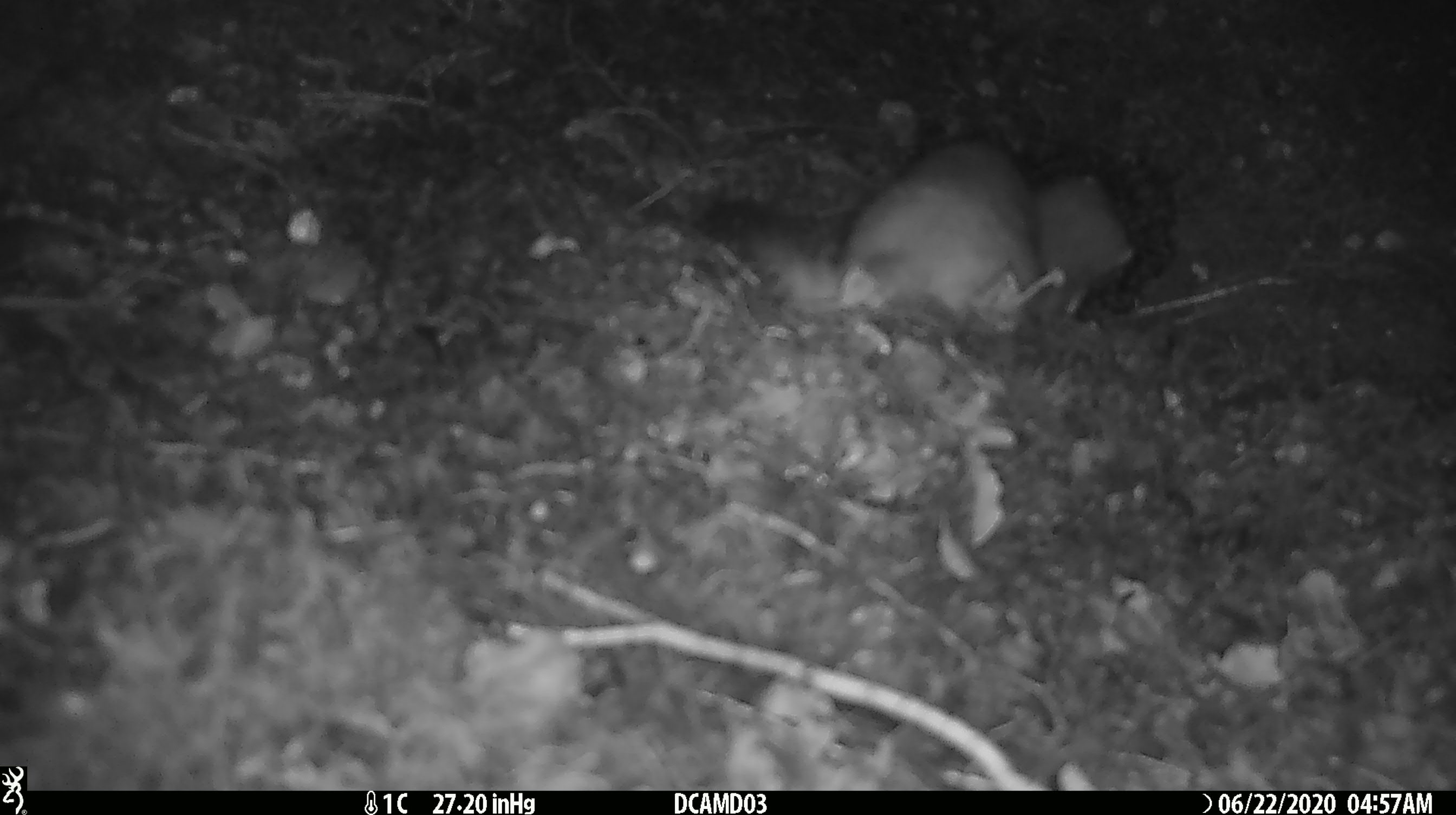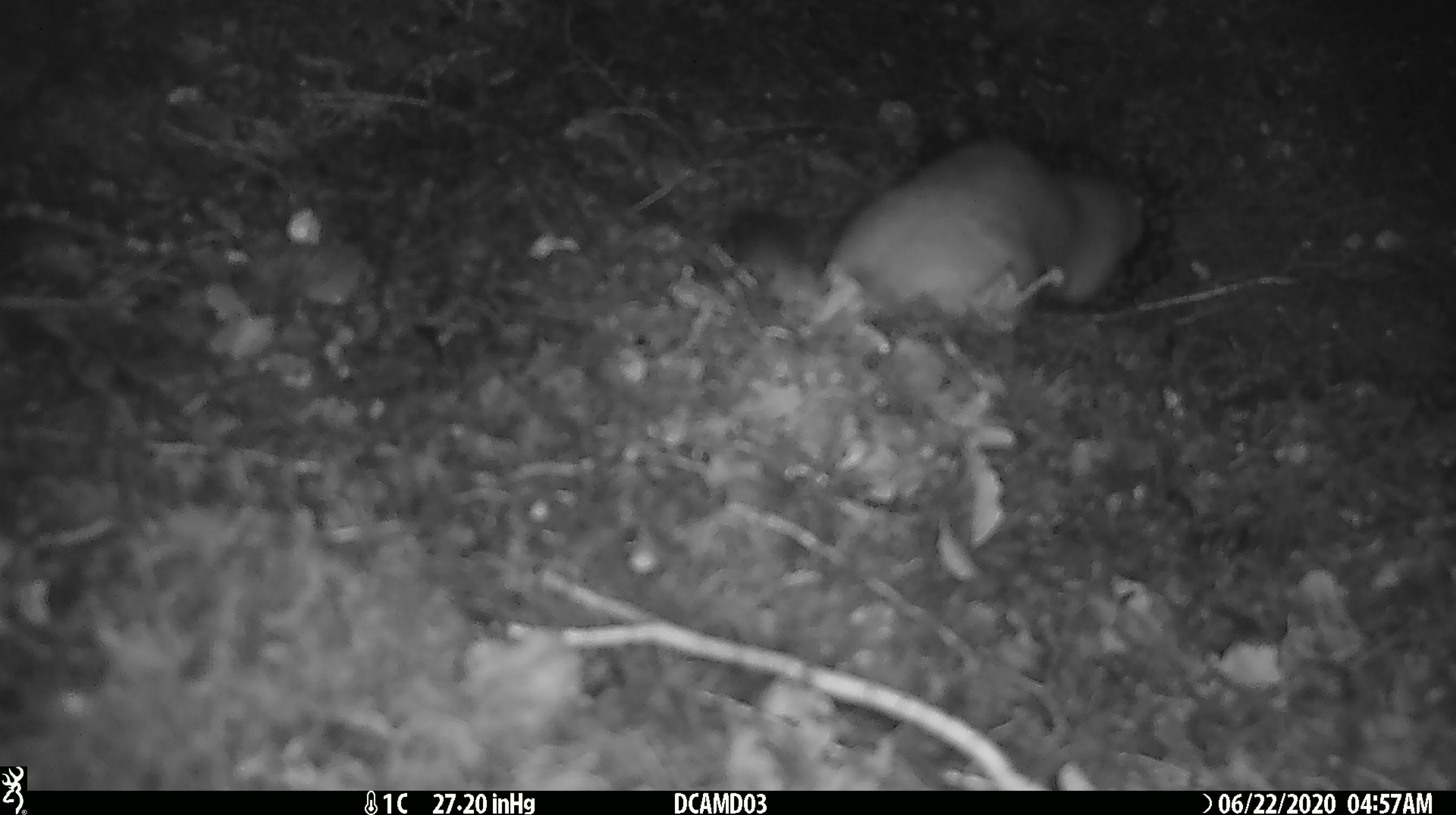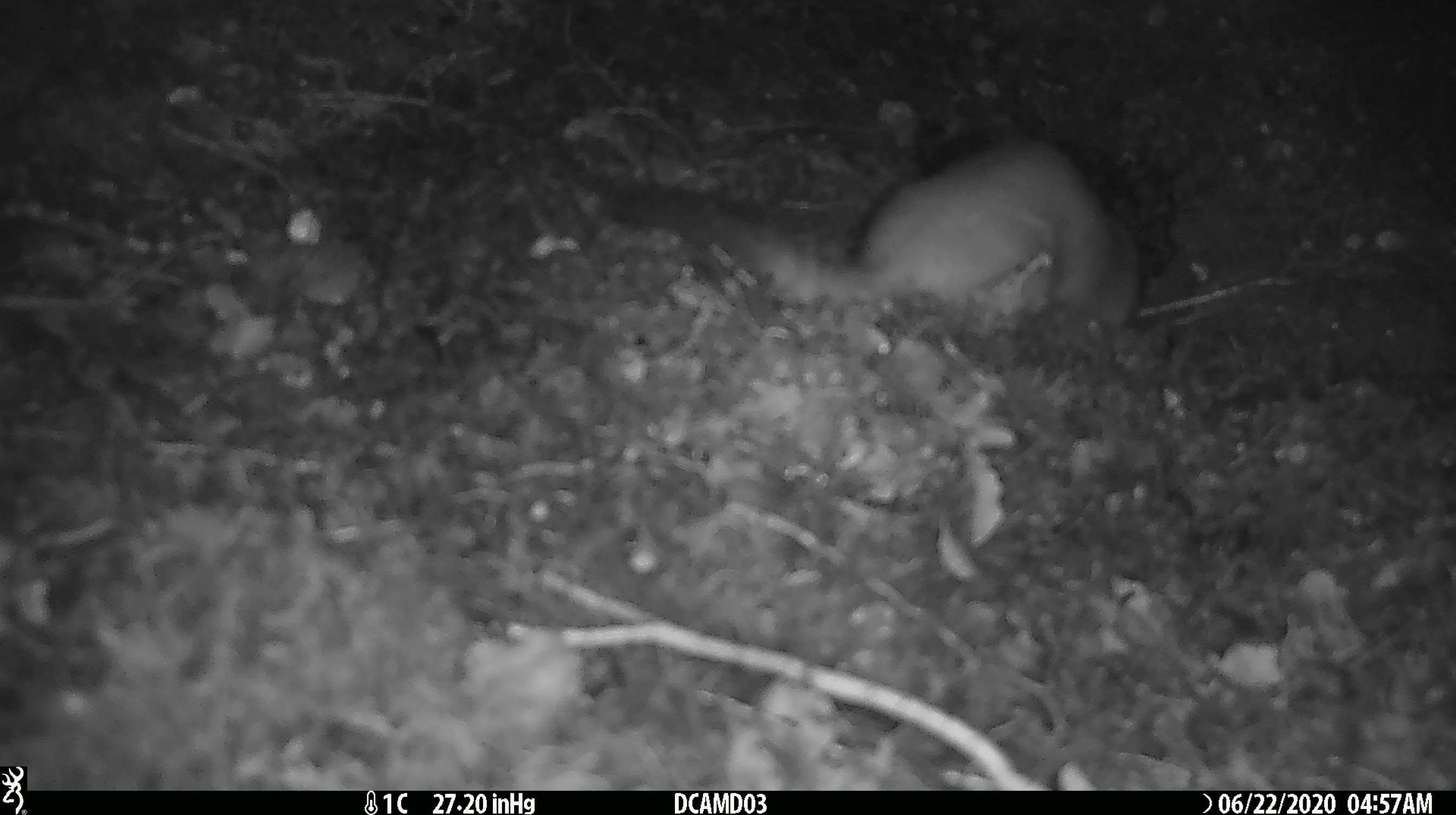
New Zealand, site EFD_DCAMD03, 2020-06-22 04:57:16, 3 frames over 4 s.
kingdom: Animalia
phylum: Chordata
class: Mammalia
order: Carnivora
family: Mustelidae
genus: Mustela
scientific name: Mustela erminea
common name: stoat